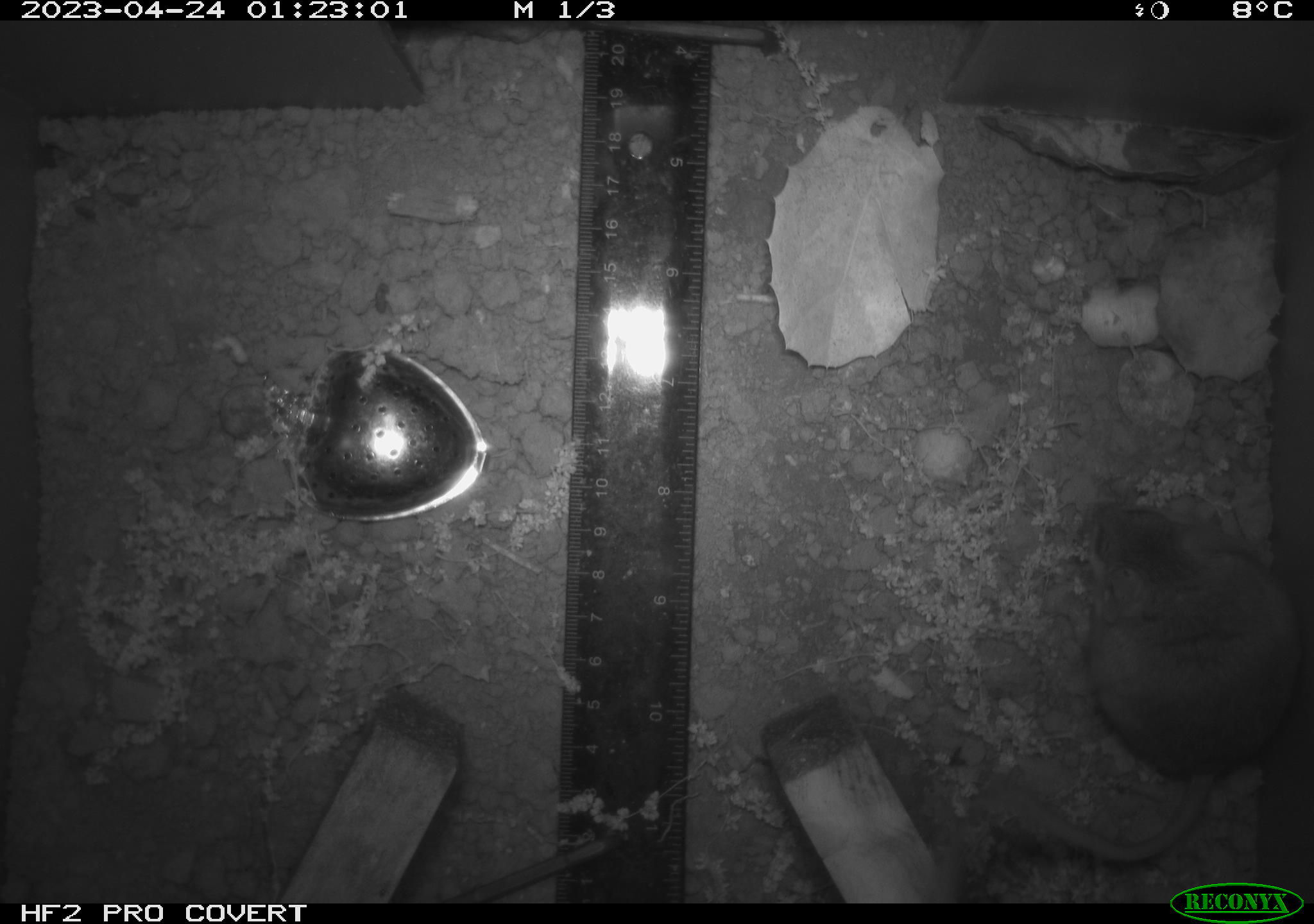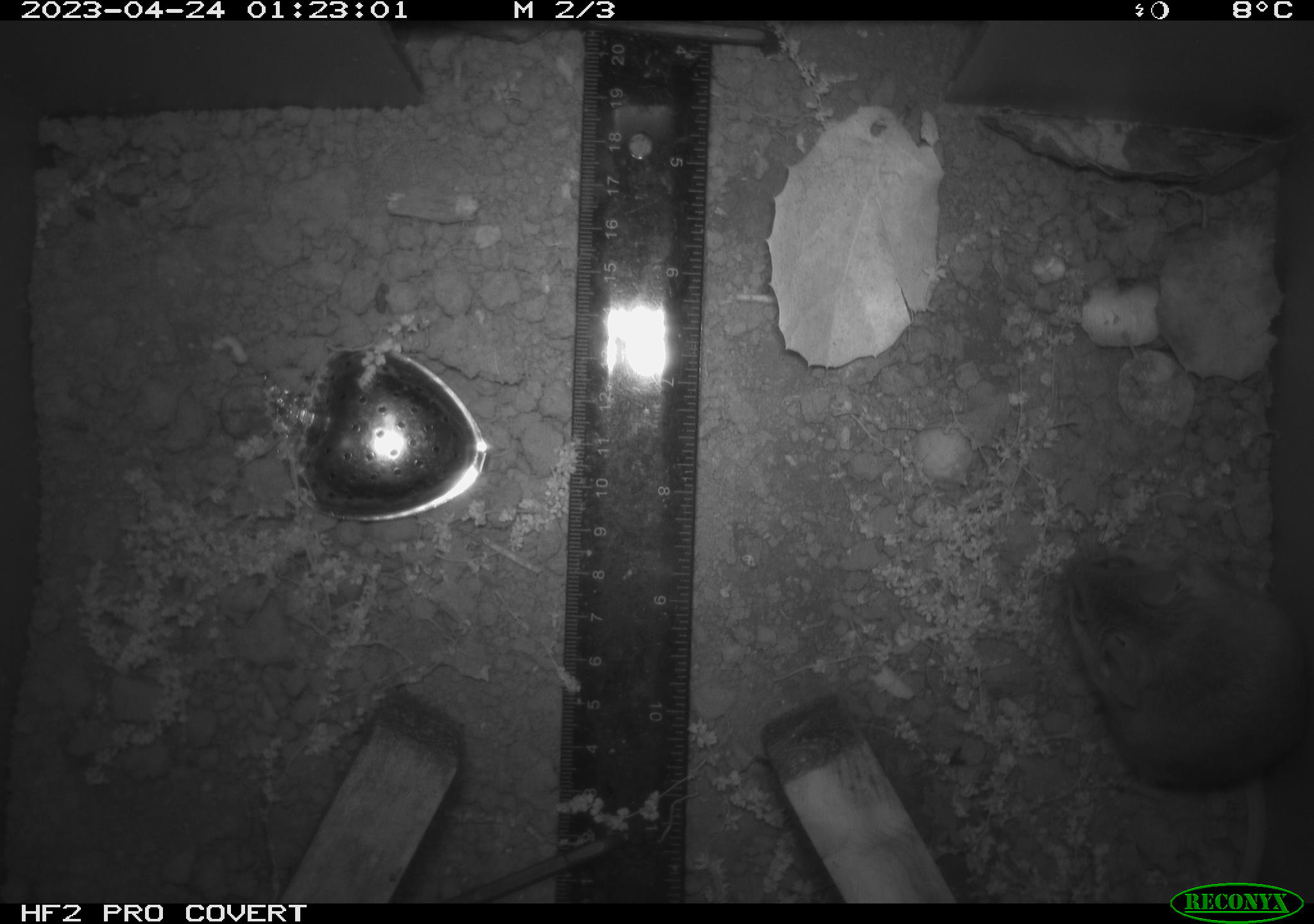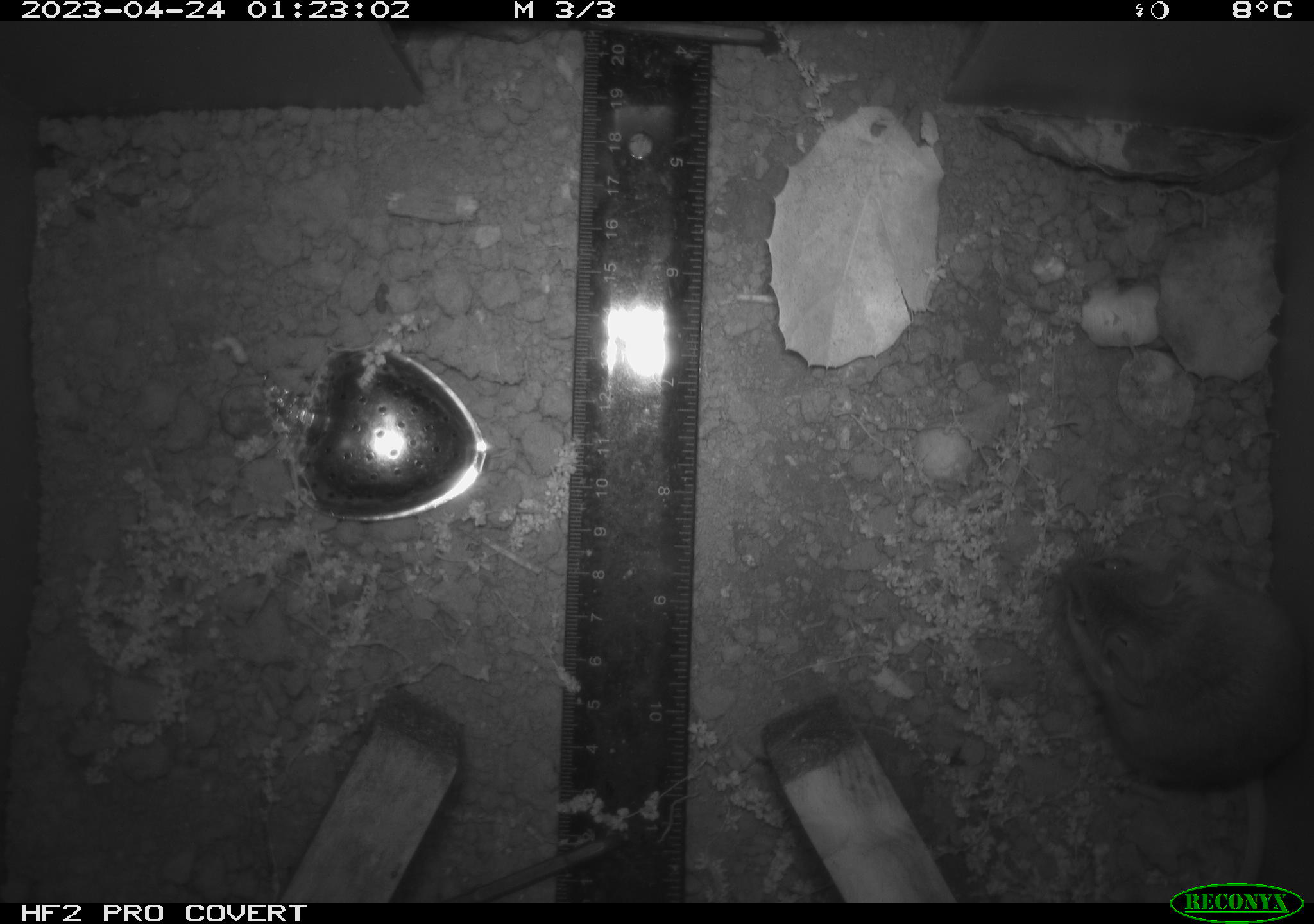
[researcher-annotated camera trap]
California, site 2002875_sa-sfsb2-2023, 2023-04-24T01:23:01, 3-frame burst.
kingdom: Animalia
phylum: Chordata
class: Mammalia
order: Rodentia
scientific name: Rodentia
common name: mouse species